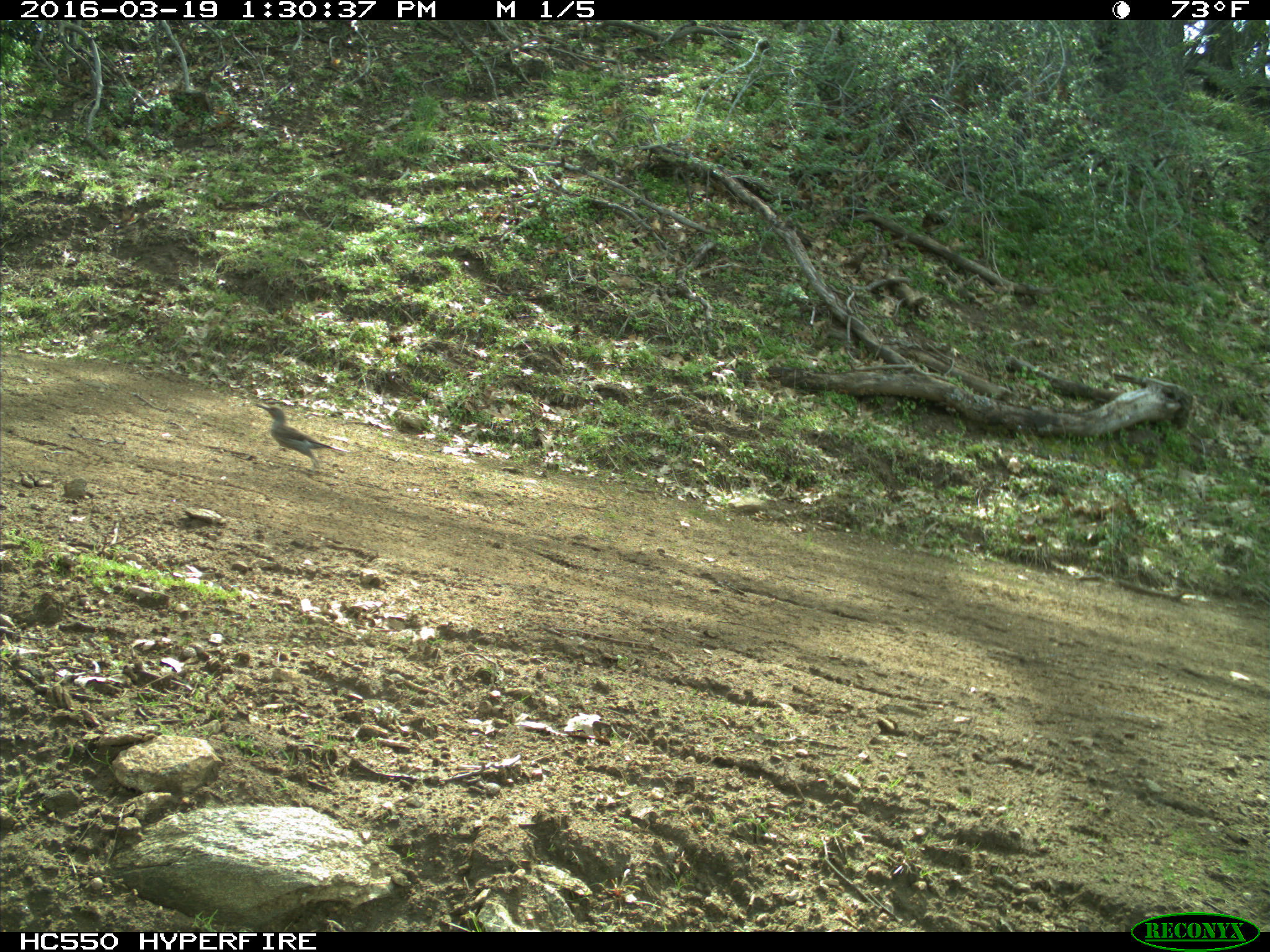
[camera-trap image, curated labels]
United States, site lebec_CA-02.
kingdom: Animalia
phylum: Chordata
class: Aves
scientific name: Aves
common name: birds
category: unidentified bird